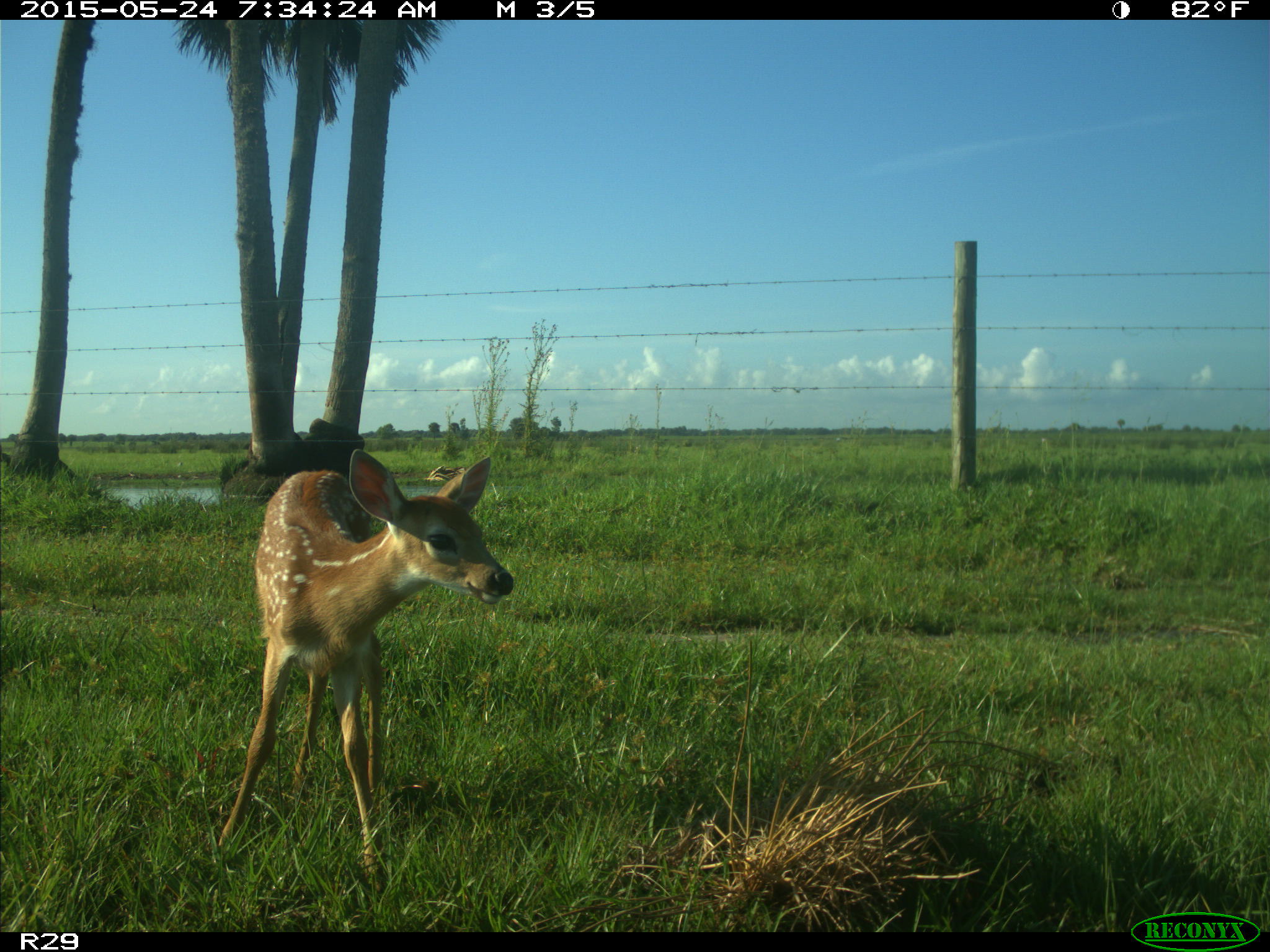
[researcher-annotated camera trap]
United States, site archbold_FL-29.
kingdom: Animalia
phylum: Chordata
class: Mammalia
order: Artiodactyla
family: Cervidae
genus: Odocoileus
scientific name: Odocoileus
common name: deer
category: unidentified deer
Unidentified deer (deer) (Odocoileus).